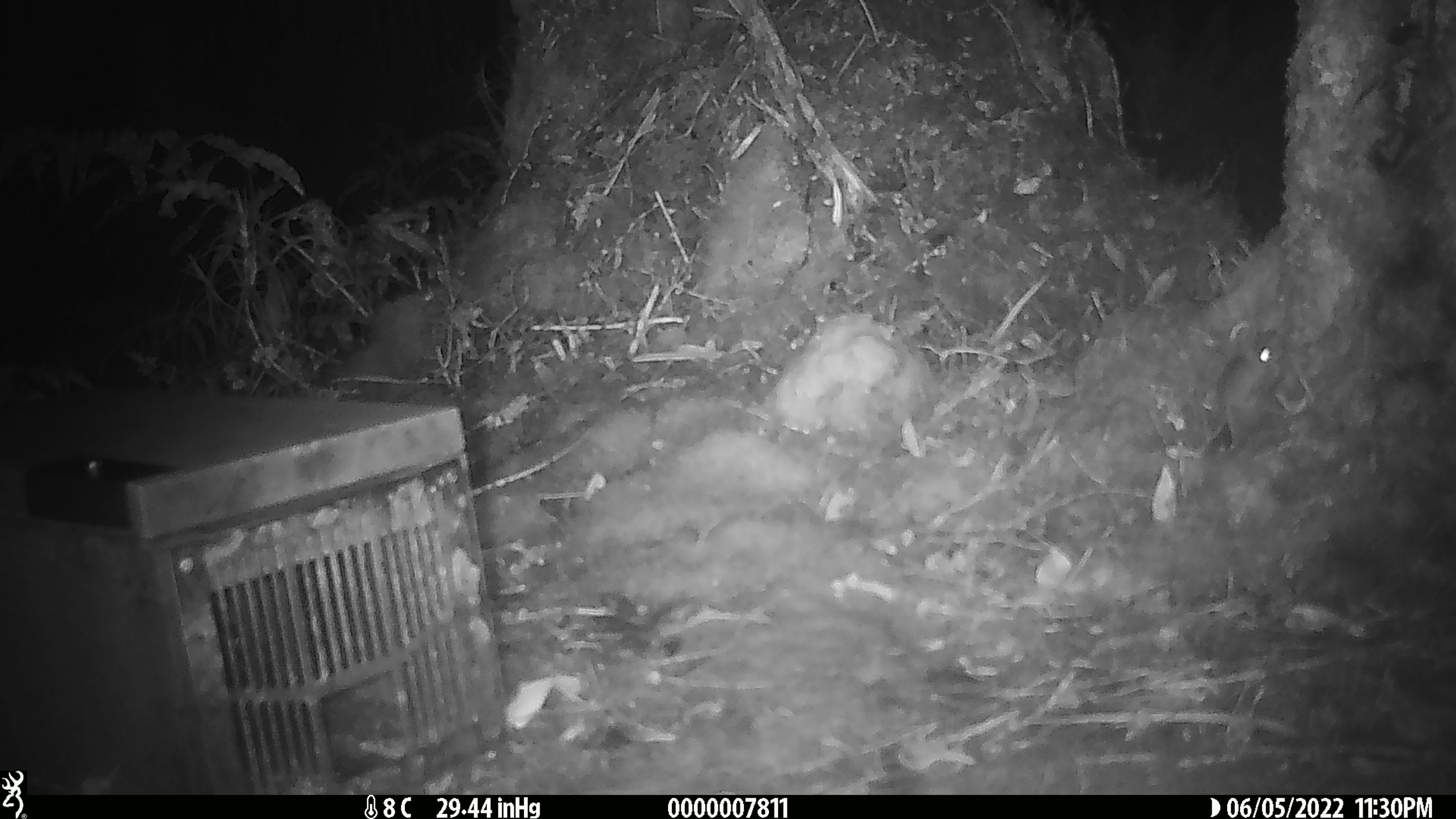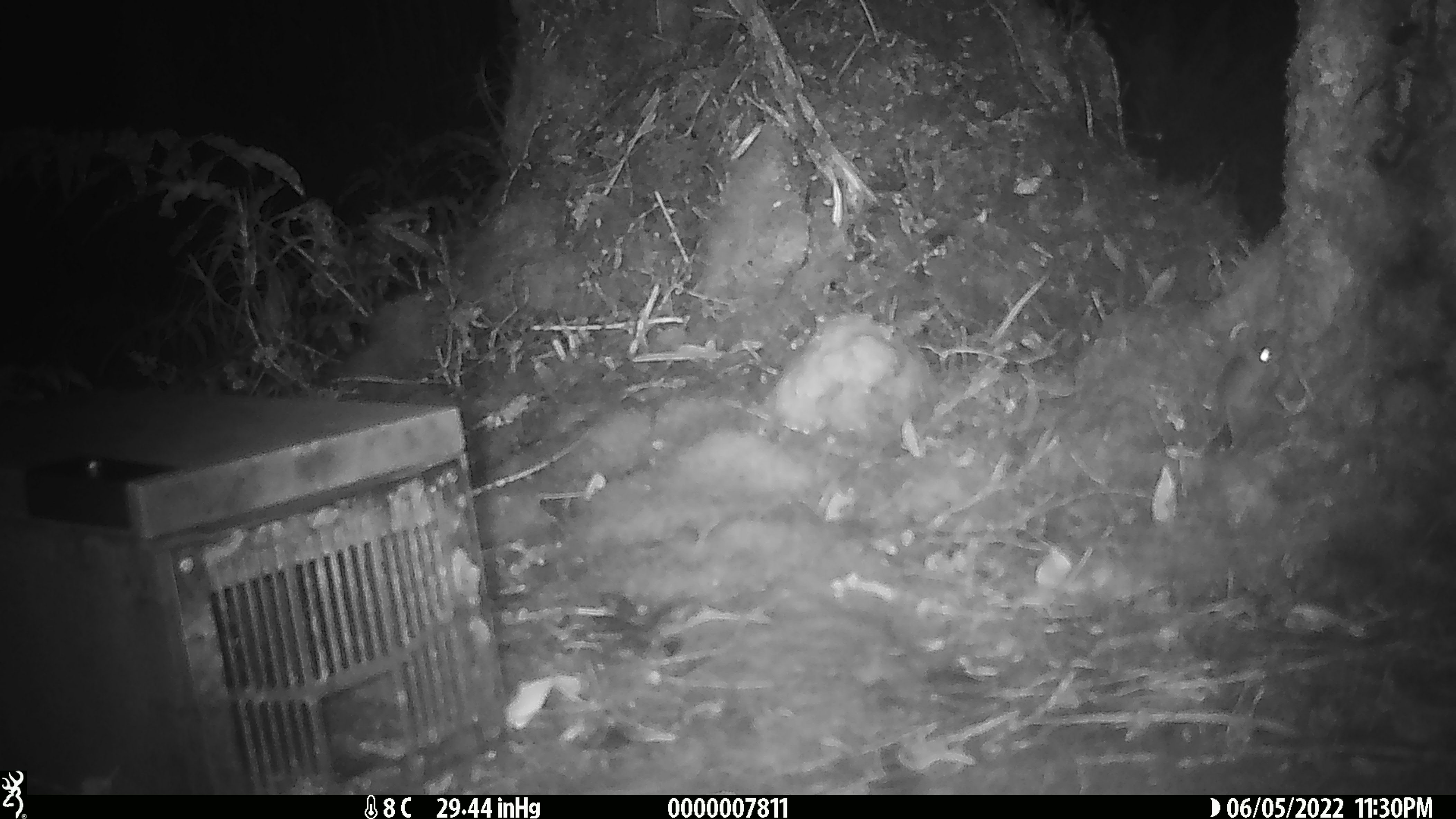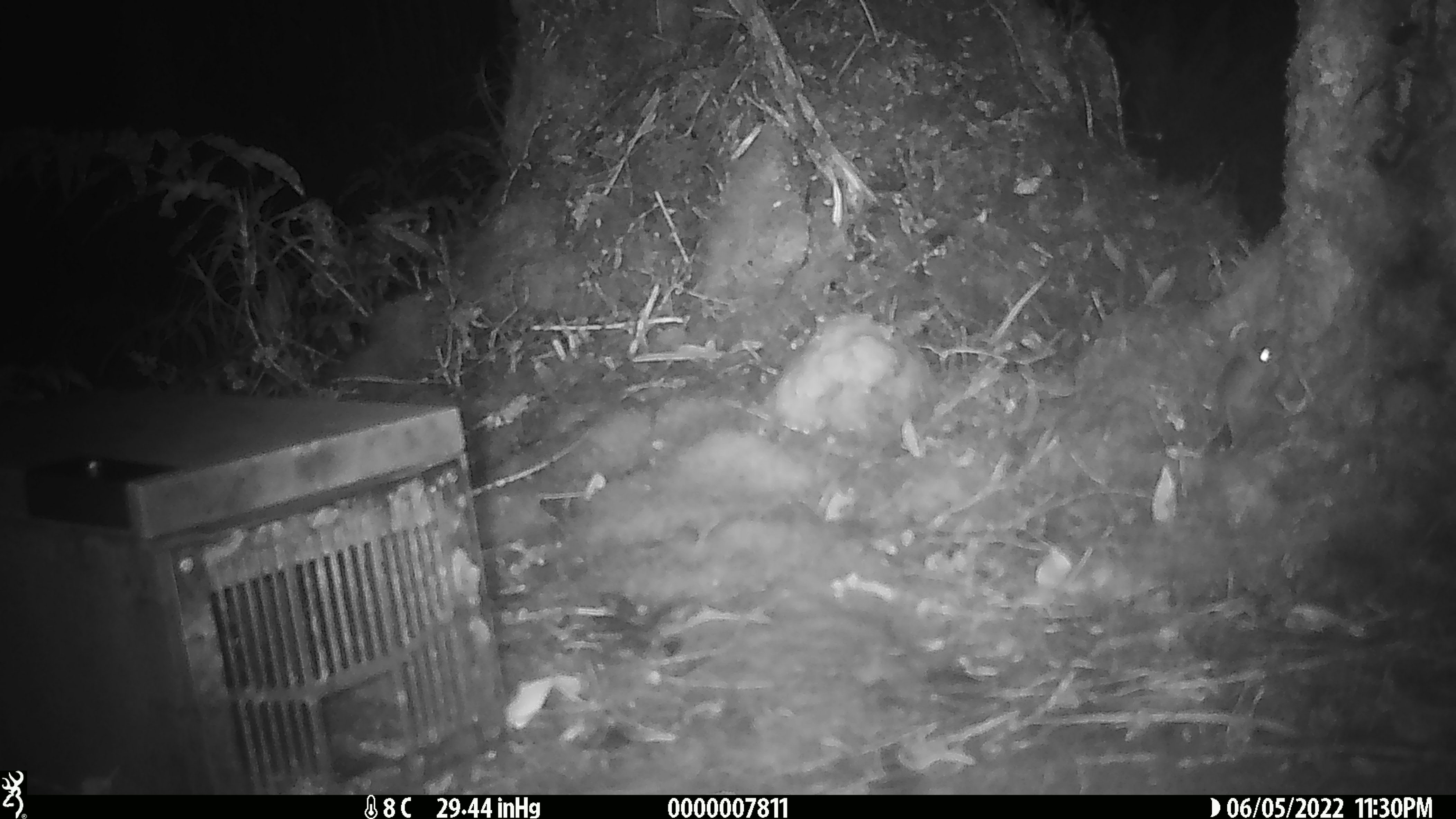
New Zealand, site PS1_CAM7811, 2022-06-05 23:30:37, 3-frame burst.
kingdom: Animalia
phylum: Chordata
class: Mammalia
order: Rodentia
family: Muridae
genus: Mus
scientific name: Mus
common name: mouse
Mouse (Mus).